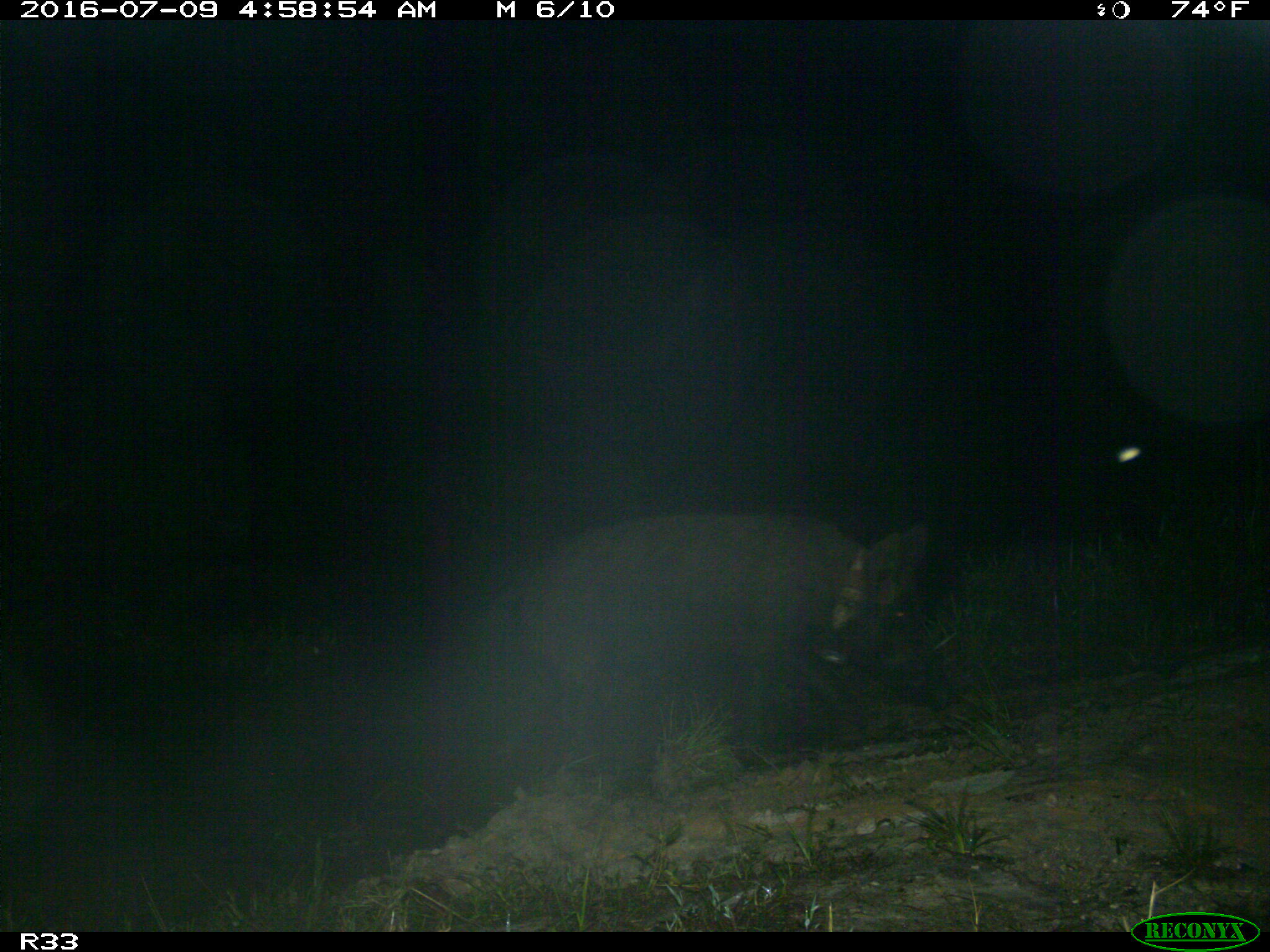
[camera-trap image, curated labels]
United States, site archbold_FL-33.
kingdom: Animalia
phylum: Chordata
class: Mammalia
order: Artiodactyla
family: Suidae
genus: Sus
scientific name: Sus scrofa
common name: wild boar